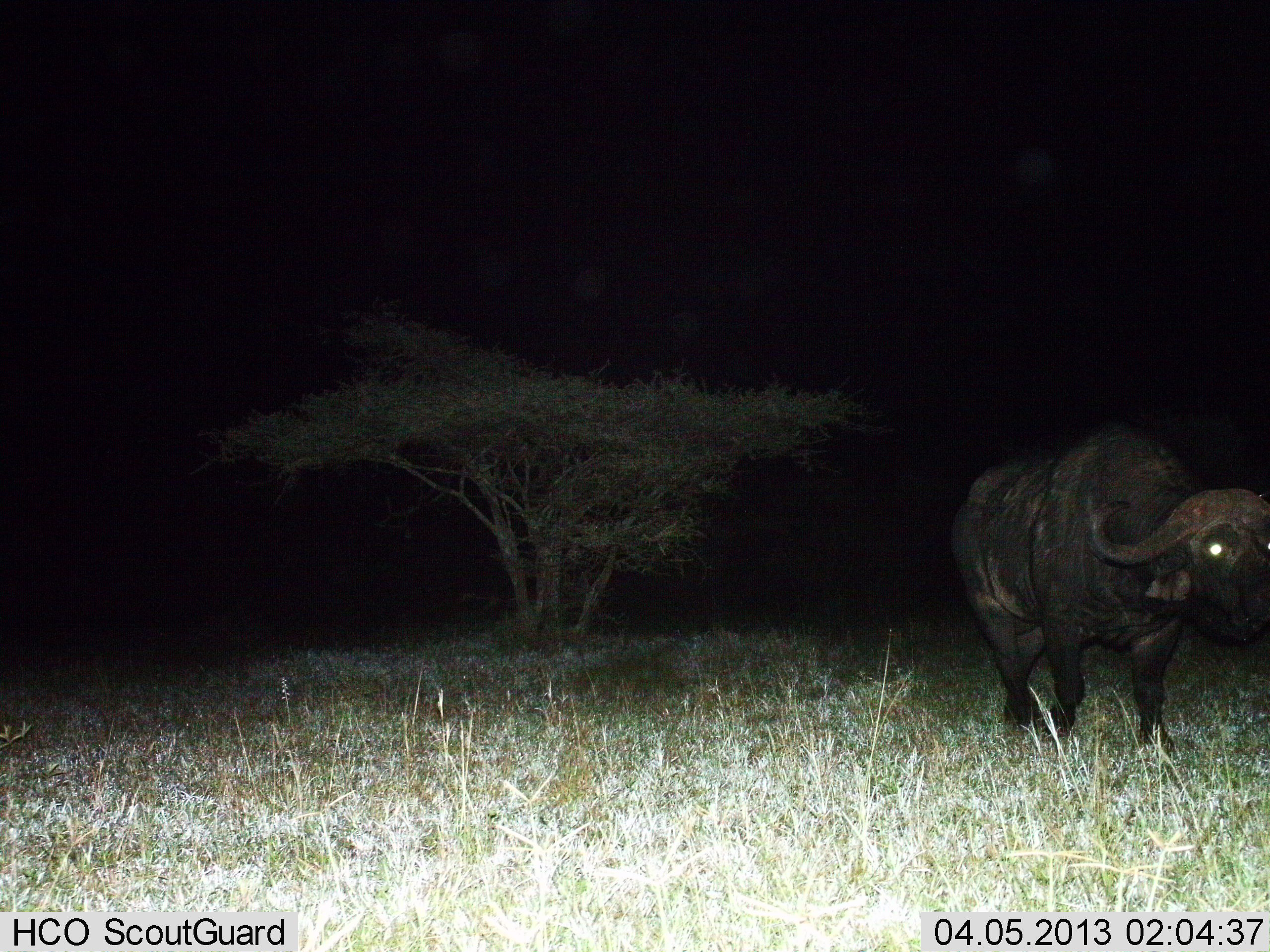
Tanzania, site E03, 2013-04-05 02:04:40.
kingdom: Animalia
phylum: Chordata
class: Mammalia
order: Artiodactyla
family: Bovidae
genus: Syncerus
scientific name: Syncerus caffer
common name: cape buffalo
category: buffalo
Buffalo (cape buffalo) (Syncerus caffer), count 1. Behavior (volunteer vote fractions): standing 62%, resting 0%, moving 42%, interacting 0%. Young present (vote fraction): 0%. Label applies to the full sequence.